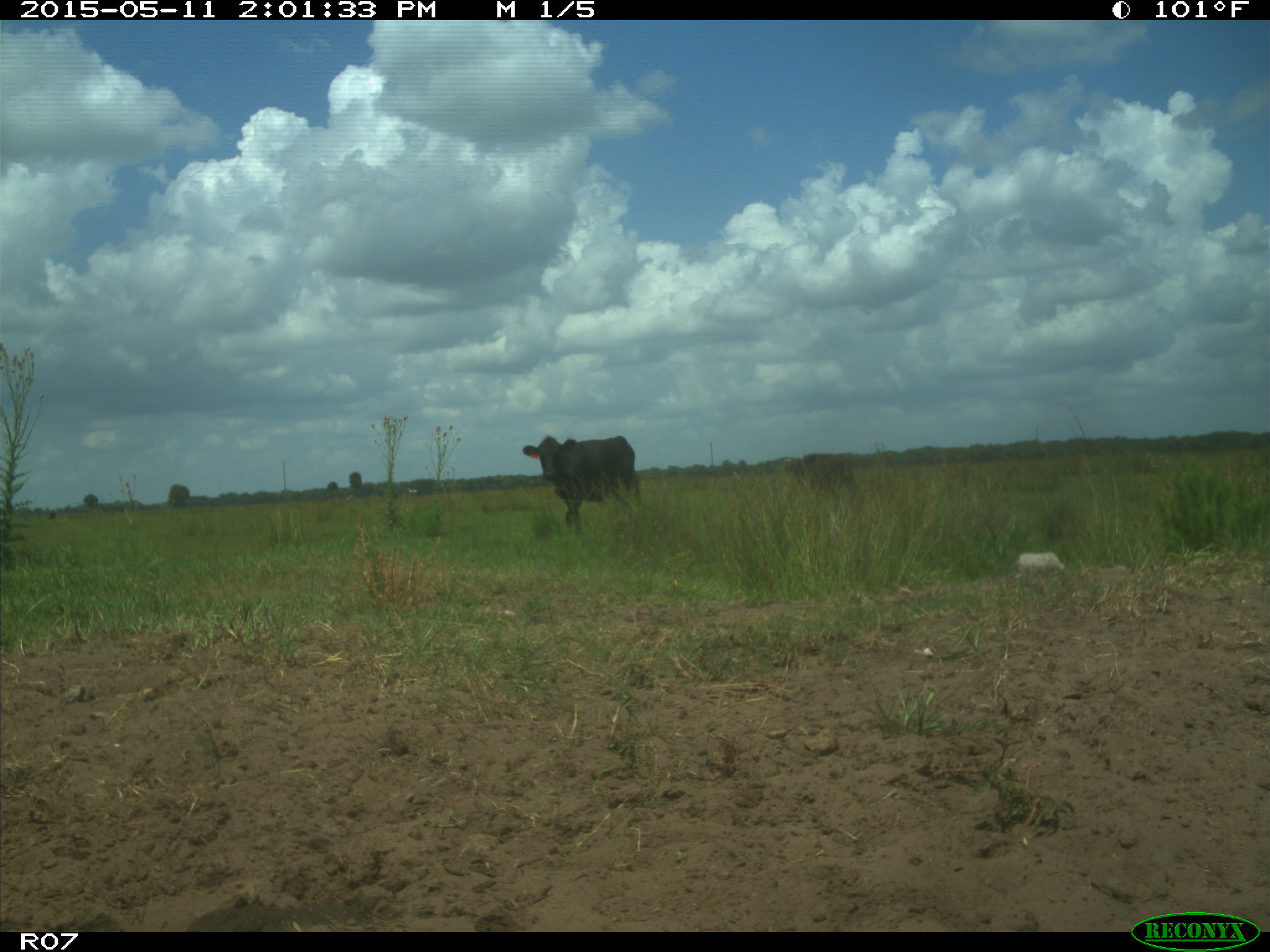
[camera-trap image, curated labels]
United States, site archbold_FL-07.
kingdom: Animalia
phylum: Chordata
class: Mammalia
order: Artiodactyla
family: Bovidae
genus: Bos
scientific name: Bos taurus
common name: domestic cow